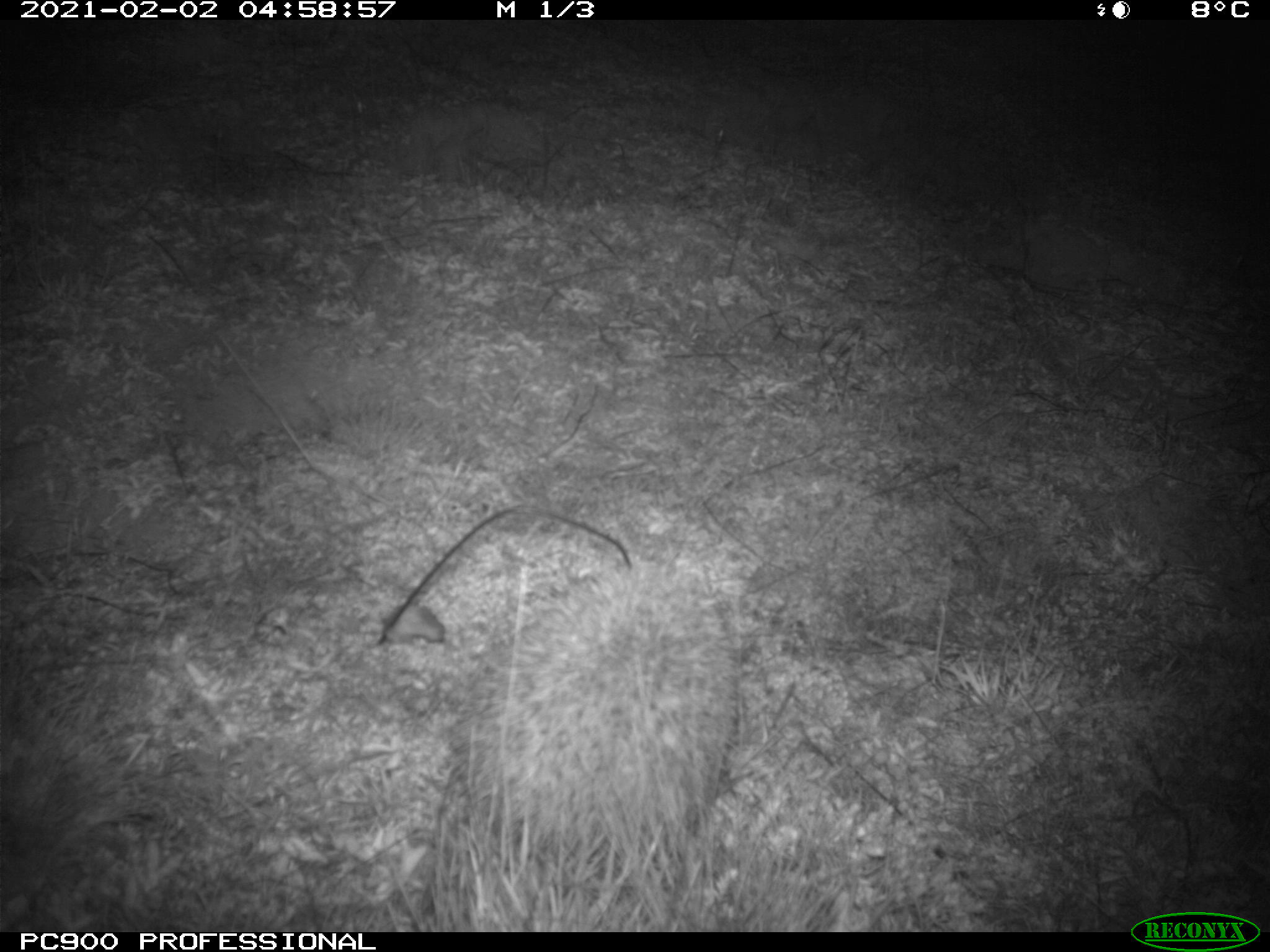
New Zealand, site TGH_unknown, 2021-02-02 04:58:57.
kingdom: Animalia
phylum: Chordata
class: Mammalia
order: Eulipotyphla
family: Erinaceidae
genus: Erinaceus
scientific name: Erinaceus europaeus europaeus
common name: european hedgehog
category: hedgehog